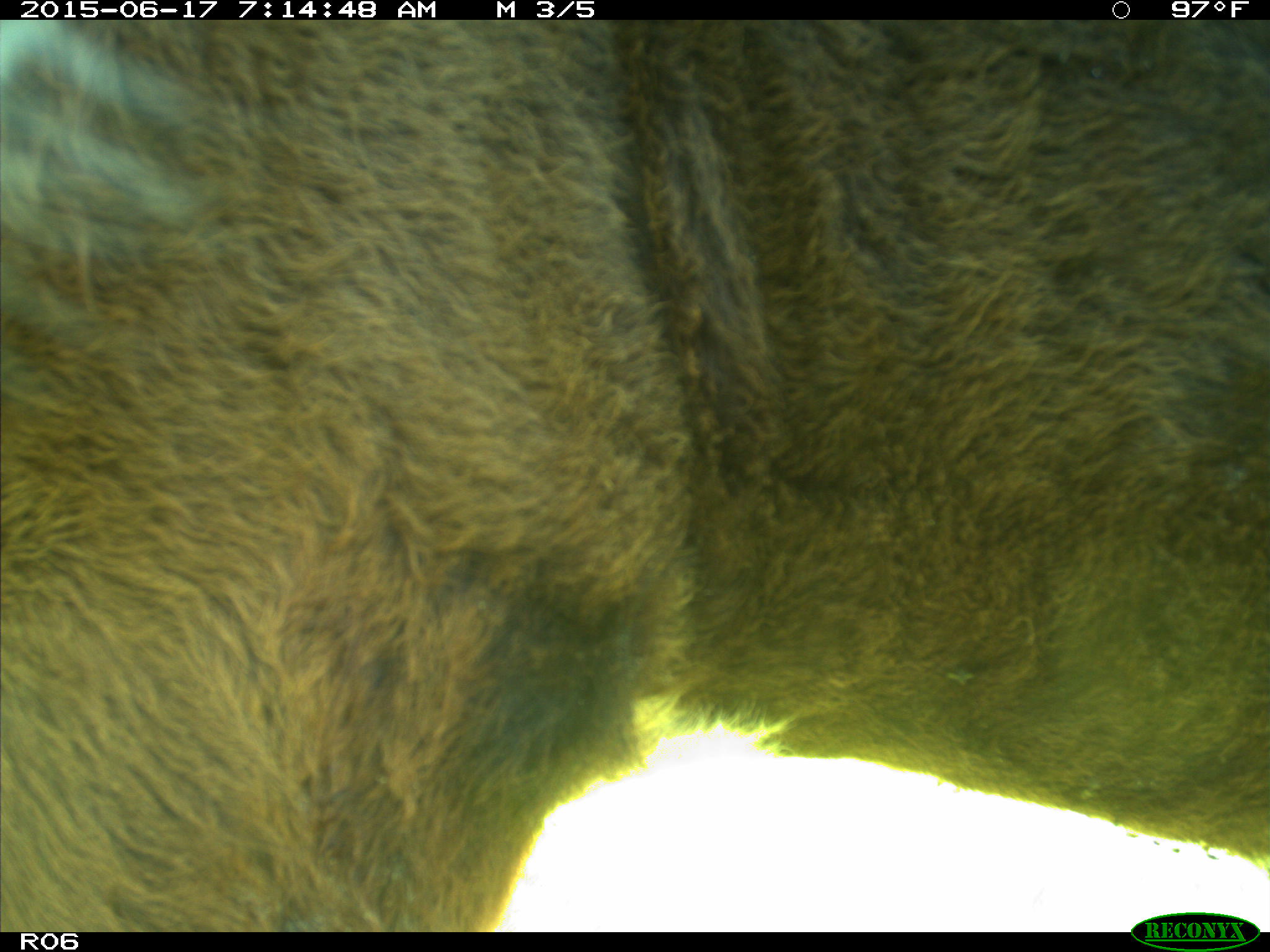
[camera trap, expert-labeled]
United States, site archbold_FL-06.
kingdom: Animalia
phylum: Chordata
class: Mammalia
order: Artiodactyla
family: Bovidae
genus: Bos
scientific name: Bos taurus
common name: domestic cow